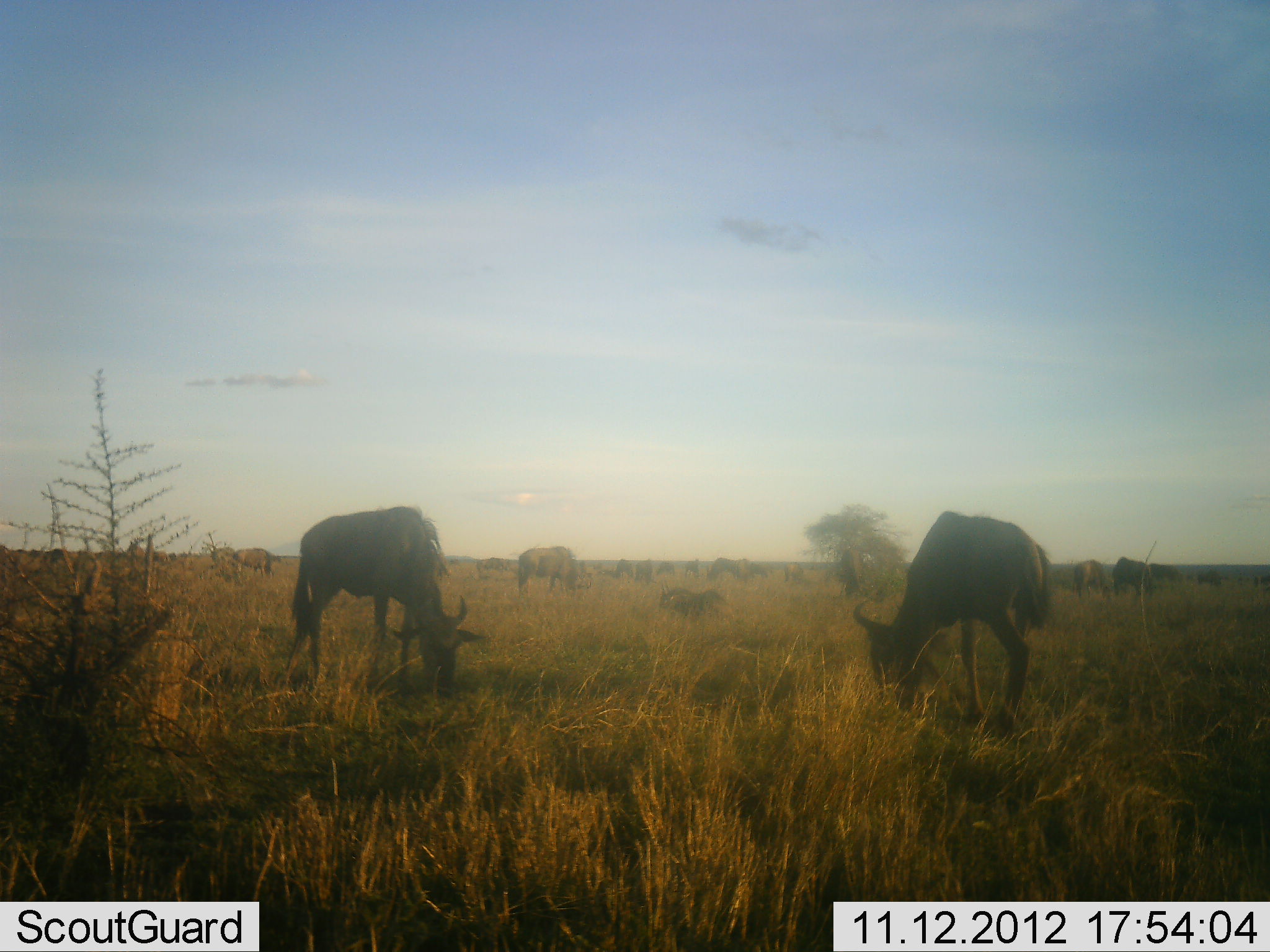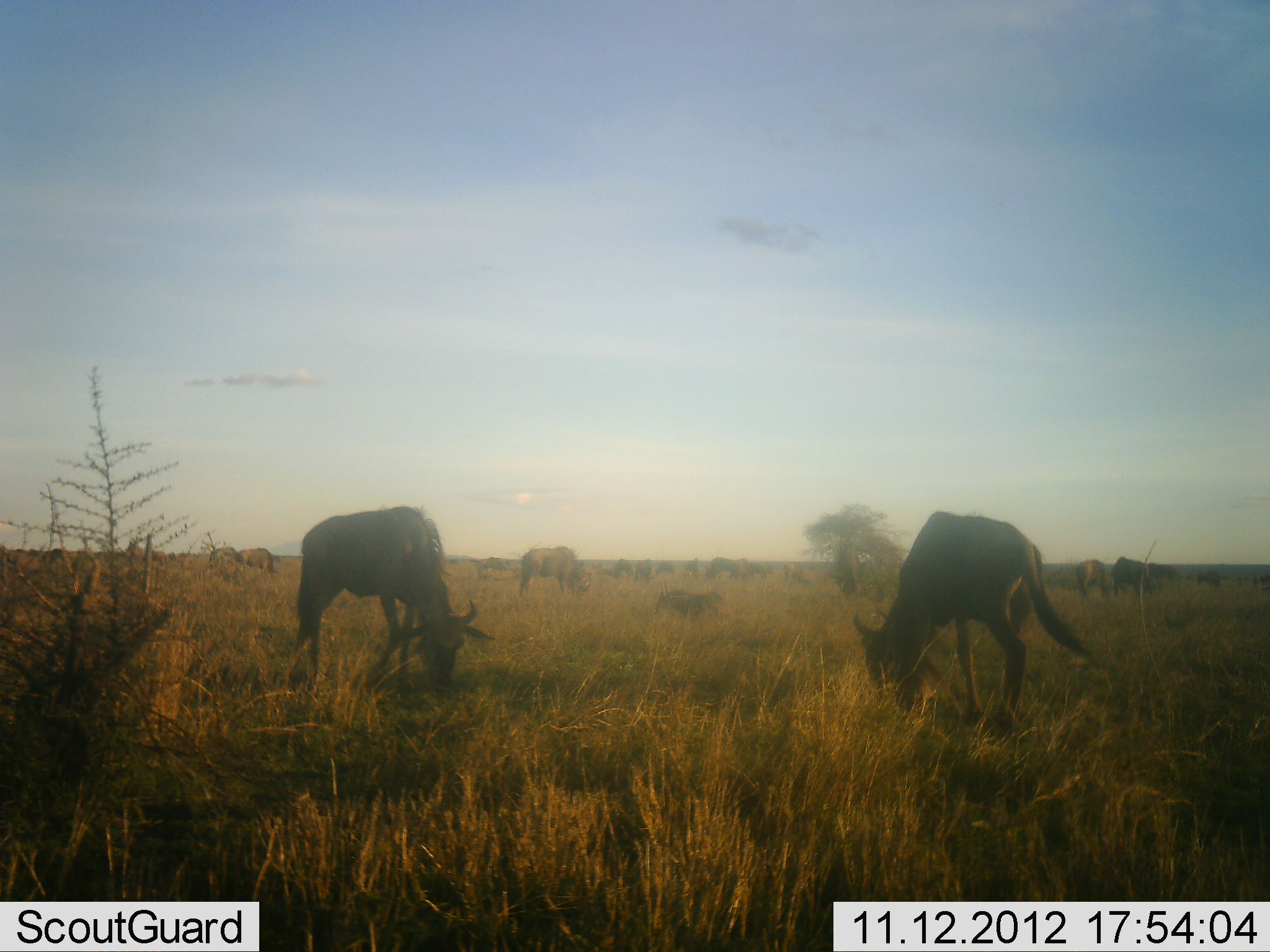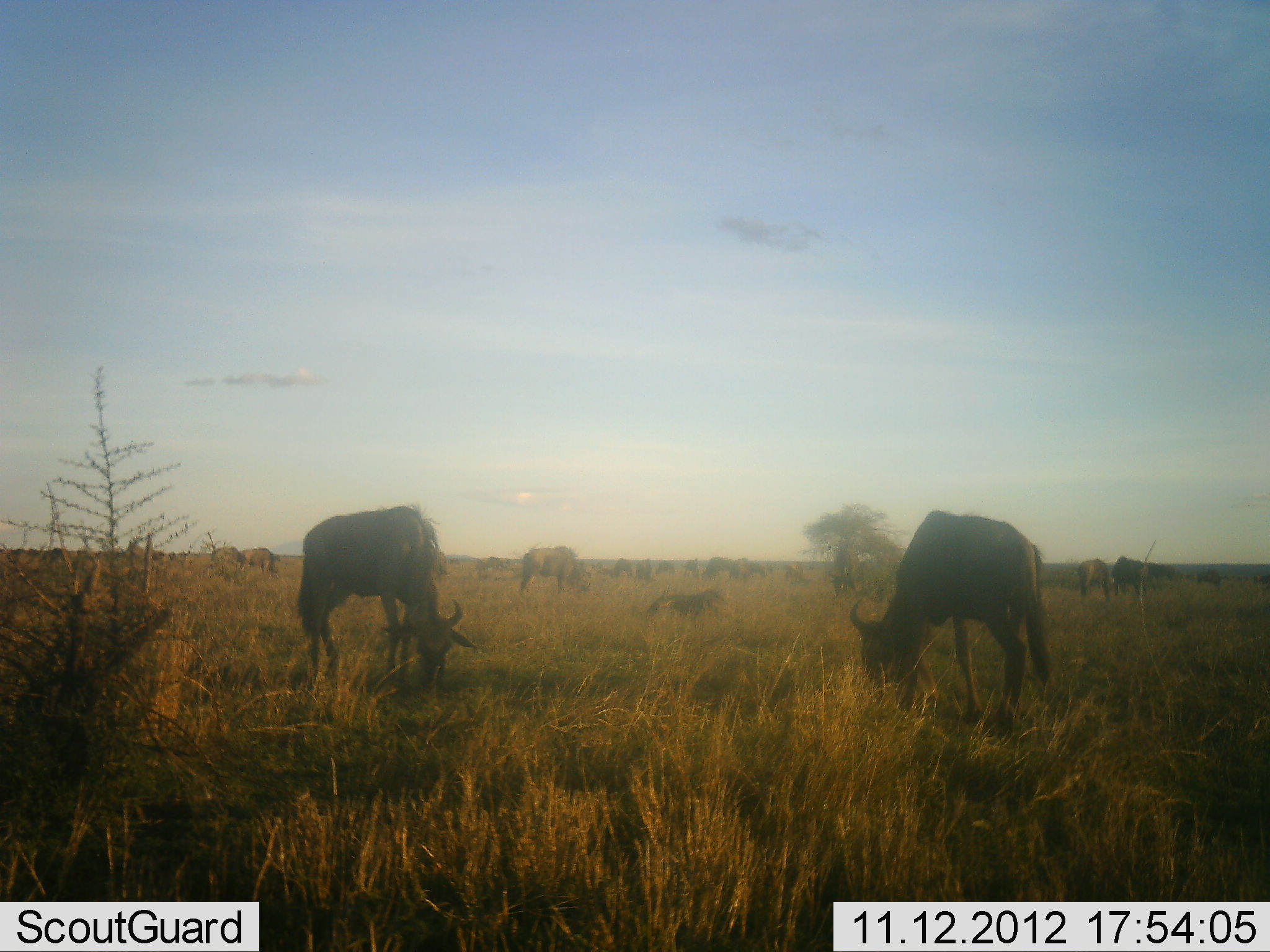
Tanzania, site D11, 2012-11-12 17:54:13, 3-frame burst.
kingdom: Animalia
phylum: Chordata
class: Mammalia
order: Artiodactyla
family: Bovidae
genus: Connochaetes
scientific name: Connochaetes taurinus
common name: blue wildebeest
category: wildebeest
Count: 11-50.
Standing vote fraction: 40%.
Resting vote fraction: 20%.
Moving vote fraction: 0%.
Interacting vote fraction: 0%.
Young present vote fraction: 10%.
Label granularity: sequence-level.